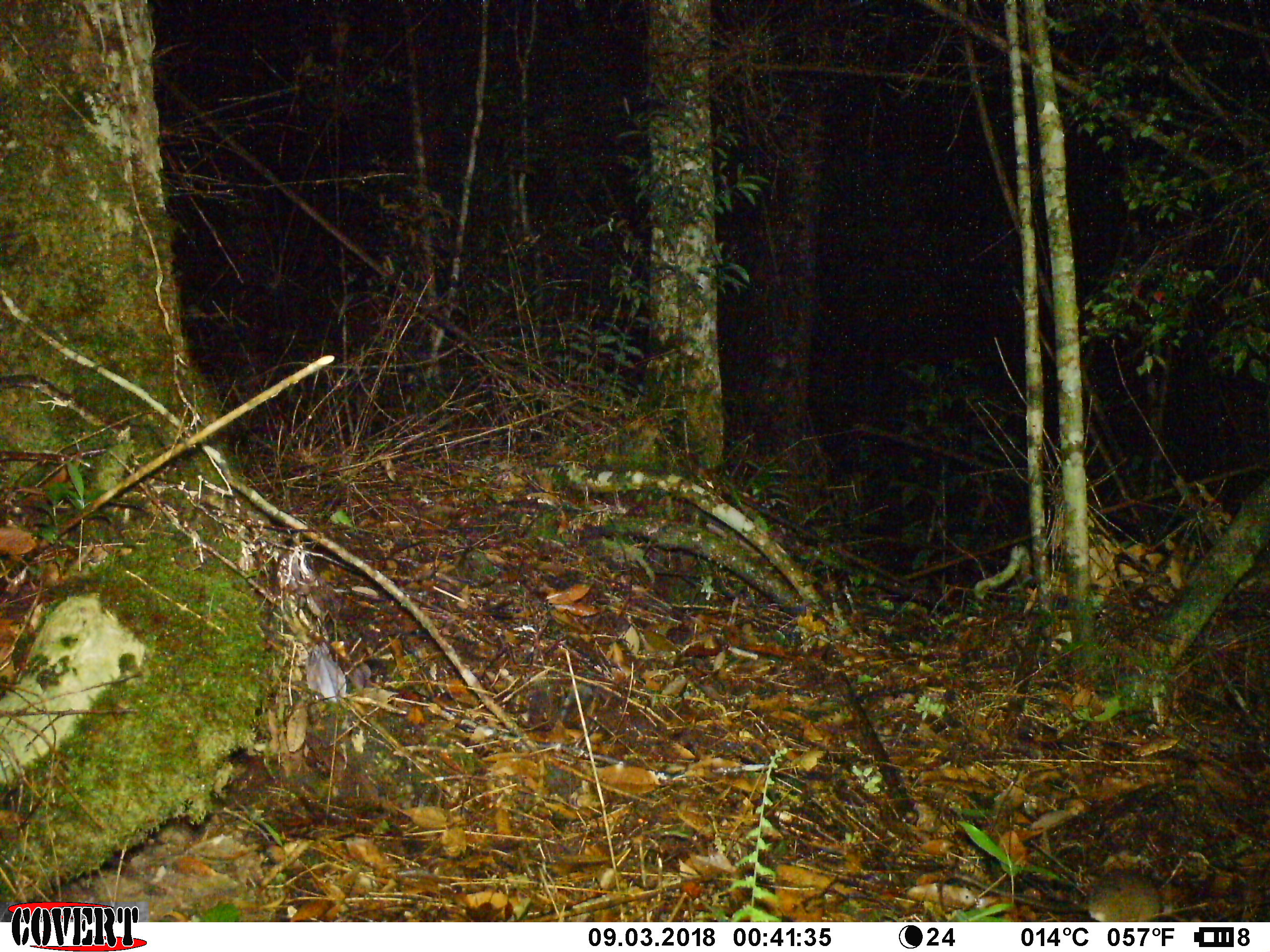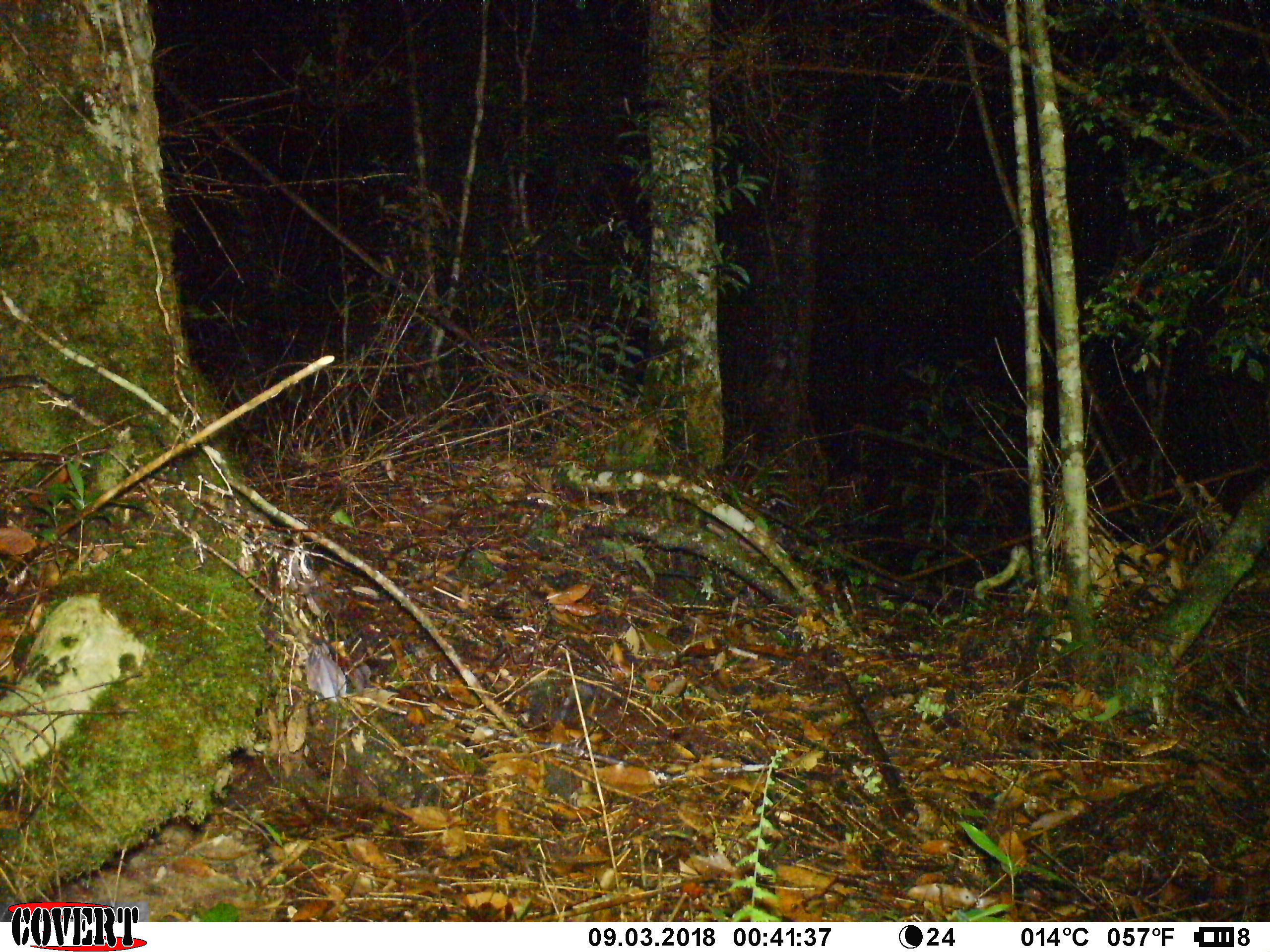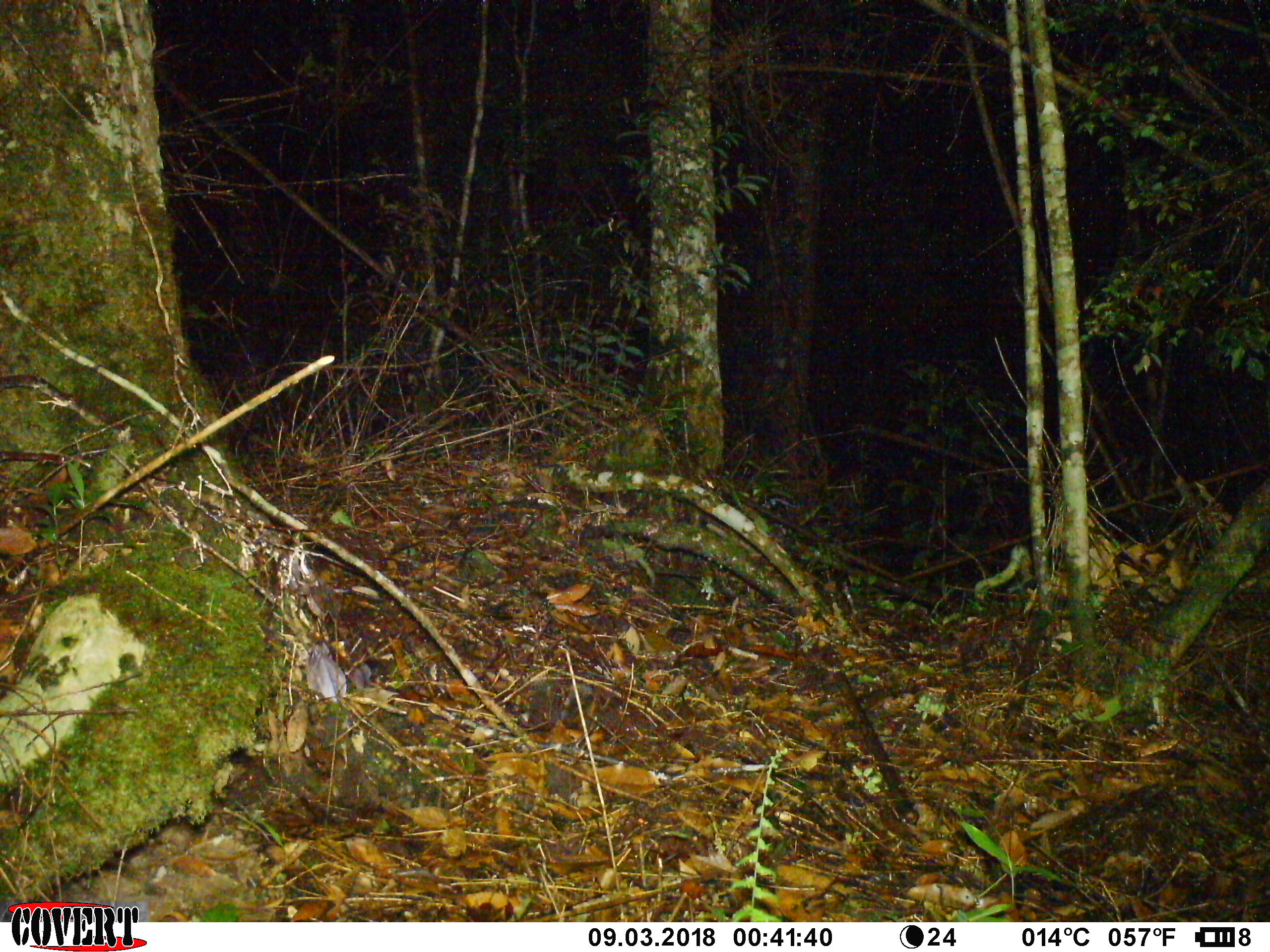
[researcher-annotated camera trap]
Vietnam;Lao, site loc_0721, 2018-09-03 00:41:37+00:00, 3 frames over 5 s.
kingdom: Animalia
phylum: Chordata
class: Mammalia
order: Rodentia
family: Muridae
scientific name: Muridae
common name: old-world mice and rats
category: unidentified murid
Unidentified murid (old-world mice and rats) (Muridae). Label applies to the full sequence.